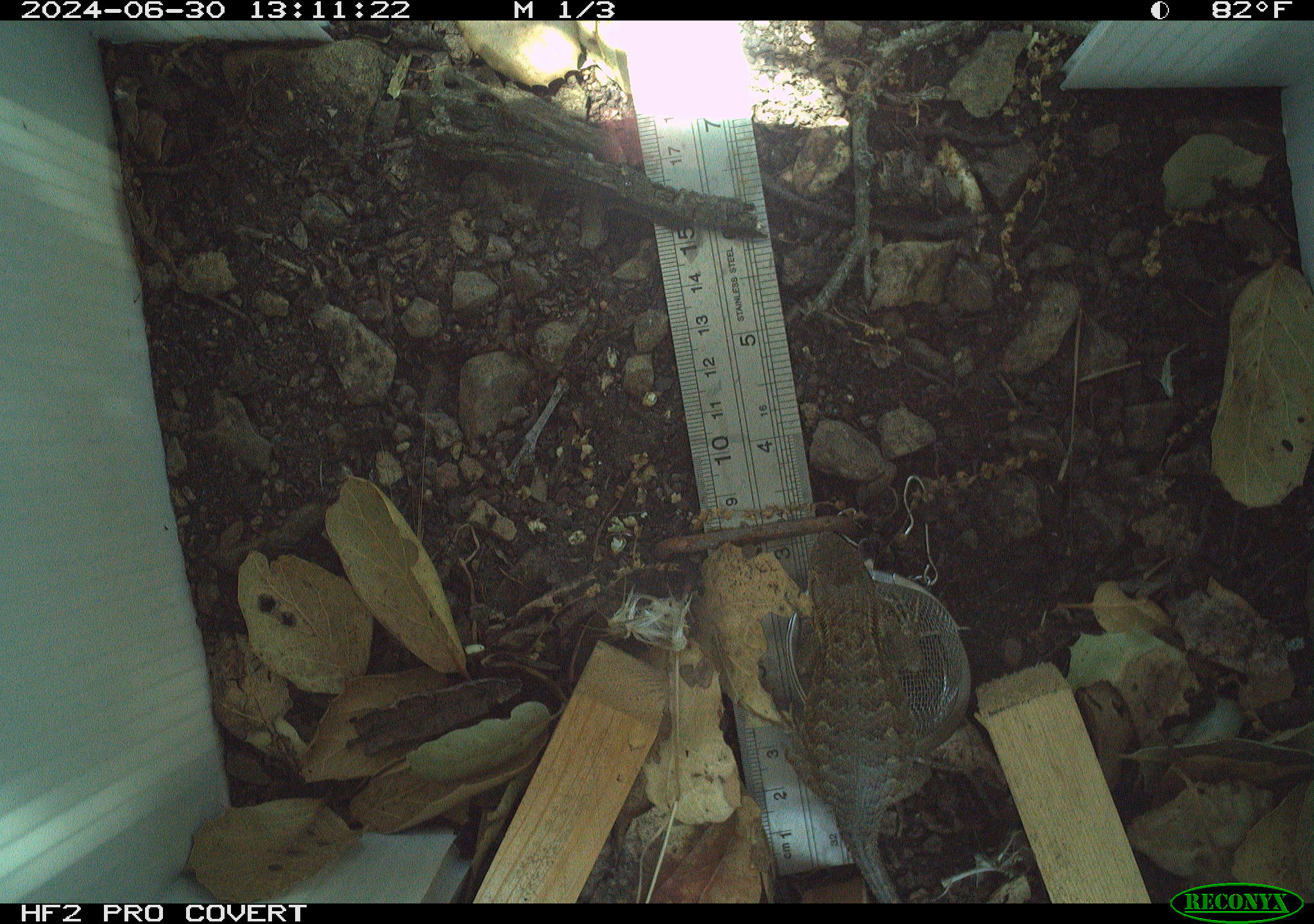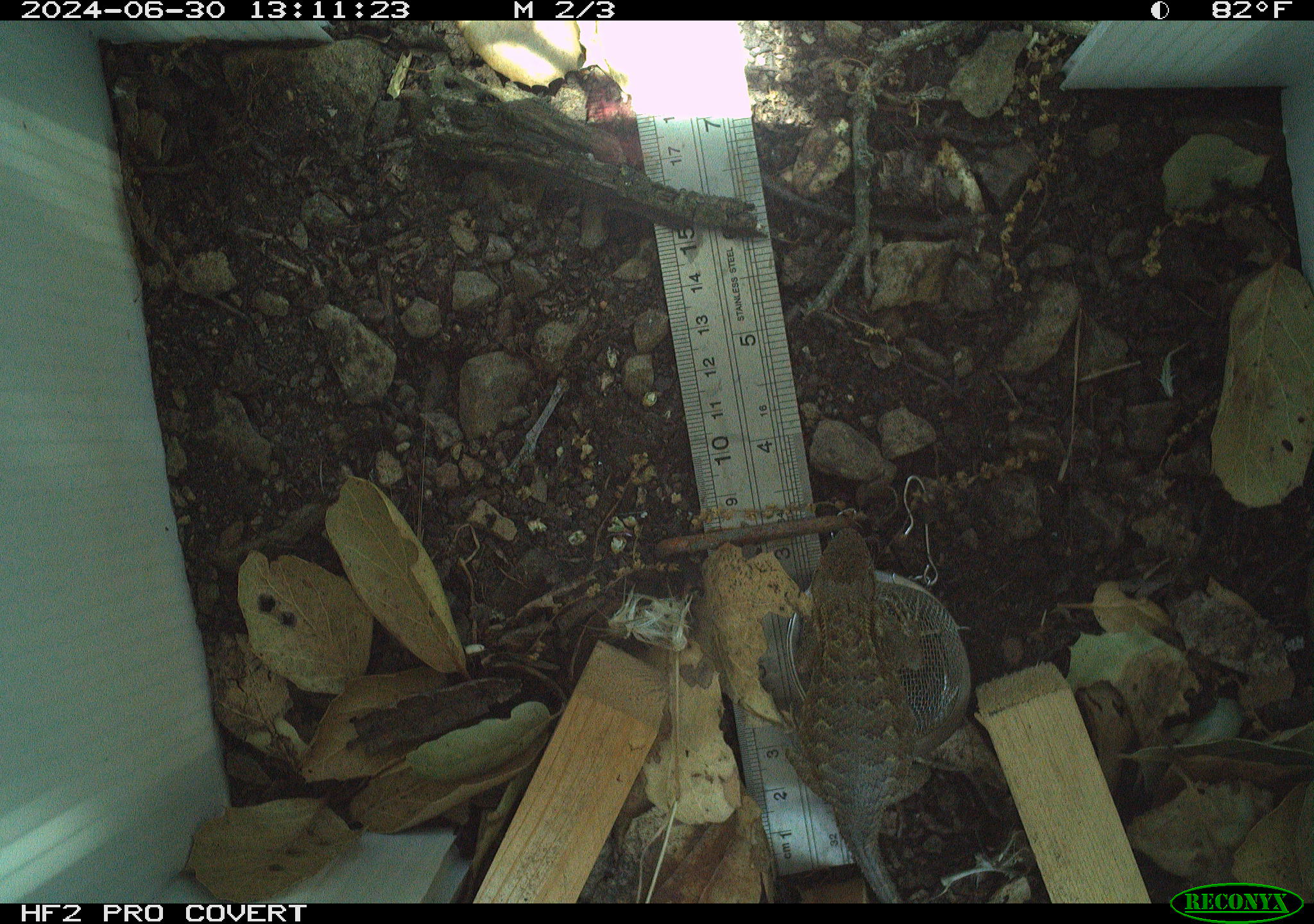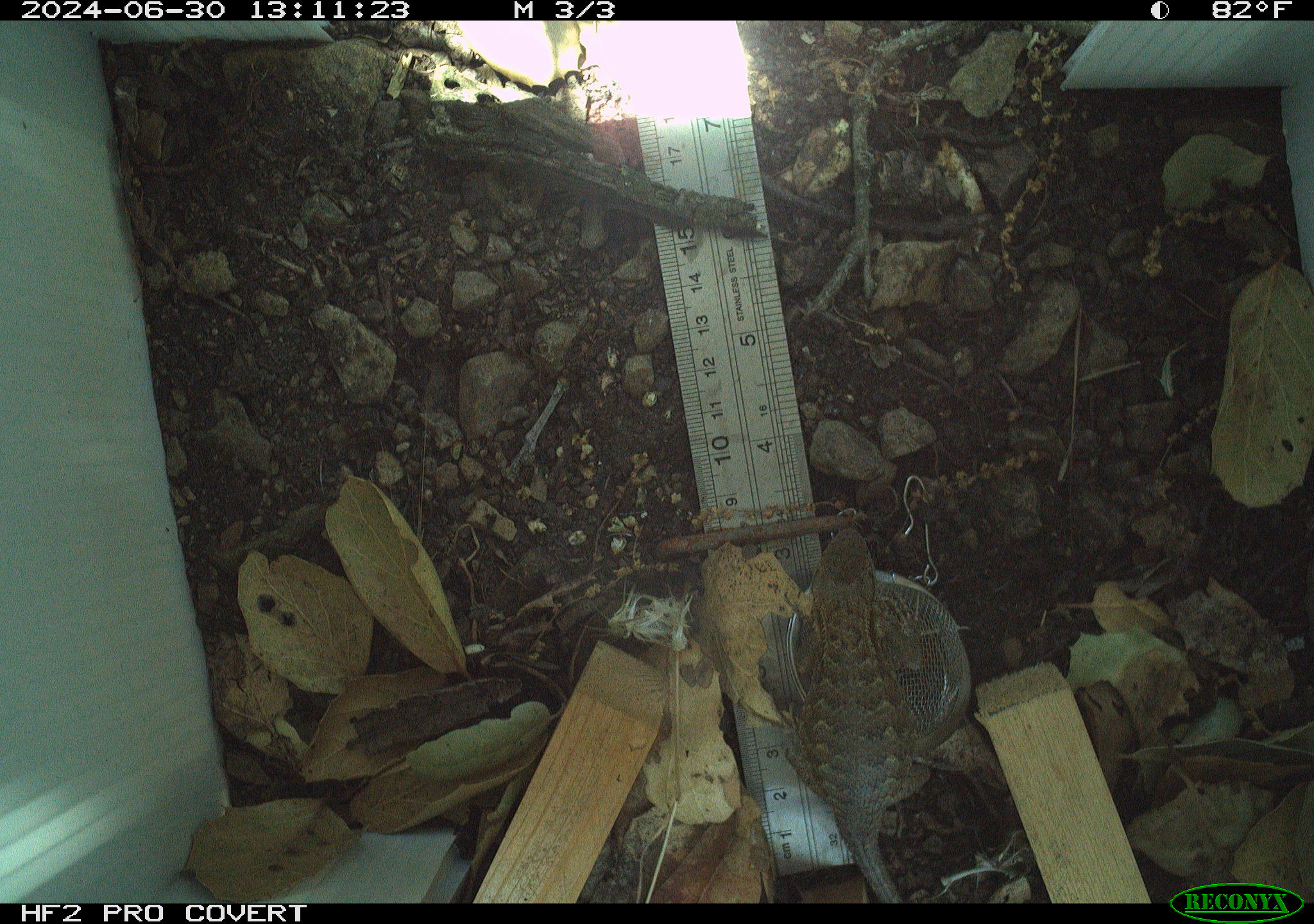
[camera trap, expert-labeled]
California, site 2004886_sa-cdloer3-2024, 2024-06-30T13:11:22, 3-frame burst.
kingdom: Animalia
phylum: Chordata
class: Reptilia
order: Squamata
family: Phrynosomatidae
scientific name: Phrynosomatidae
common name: north american spiny lizards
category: sceloporus/uta species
Sceloporus/uta species (north american spiny lizards) (Phrynosomatidae).